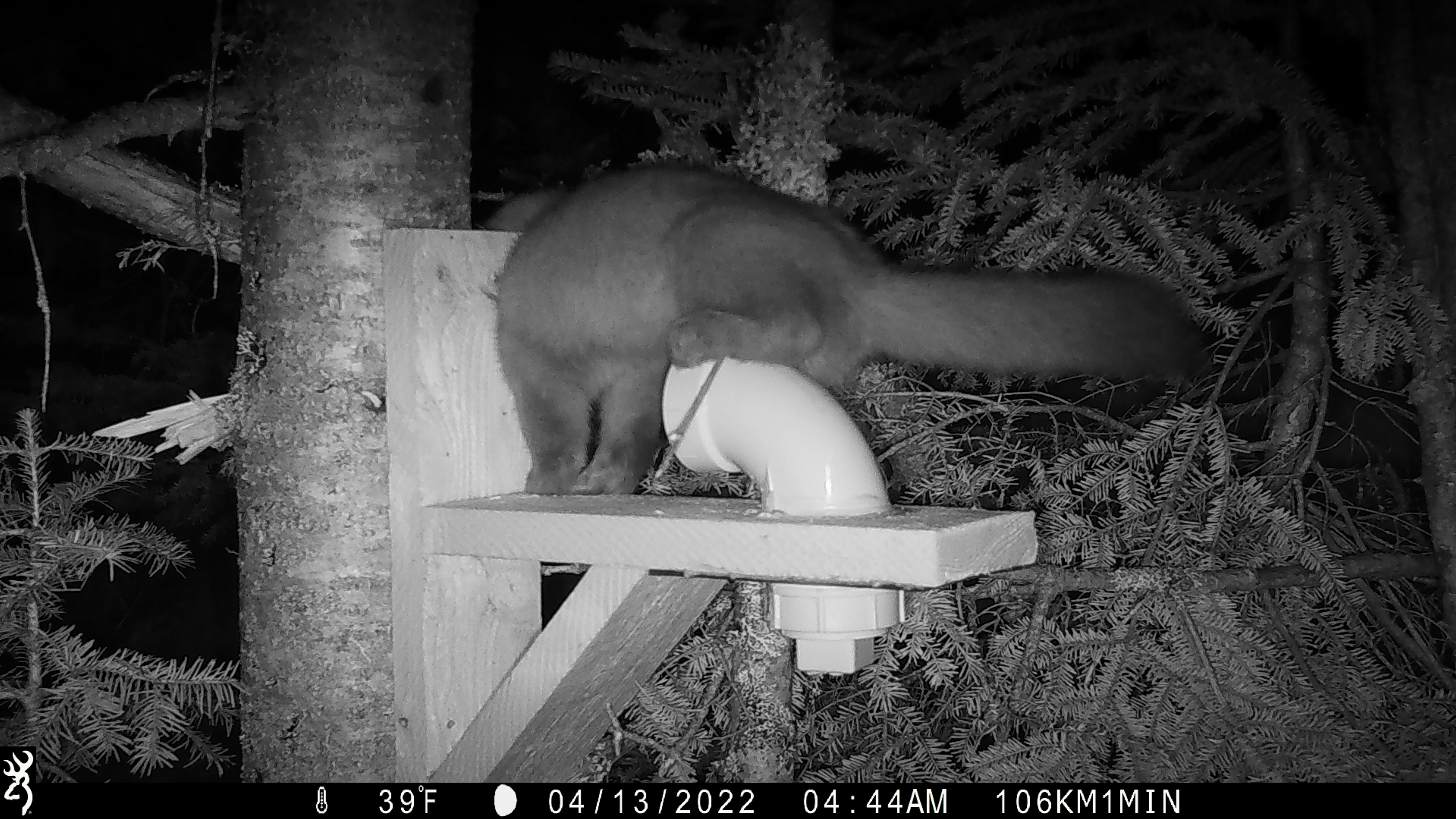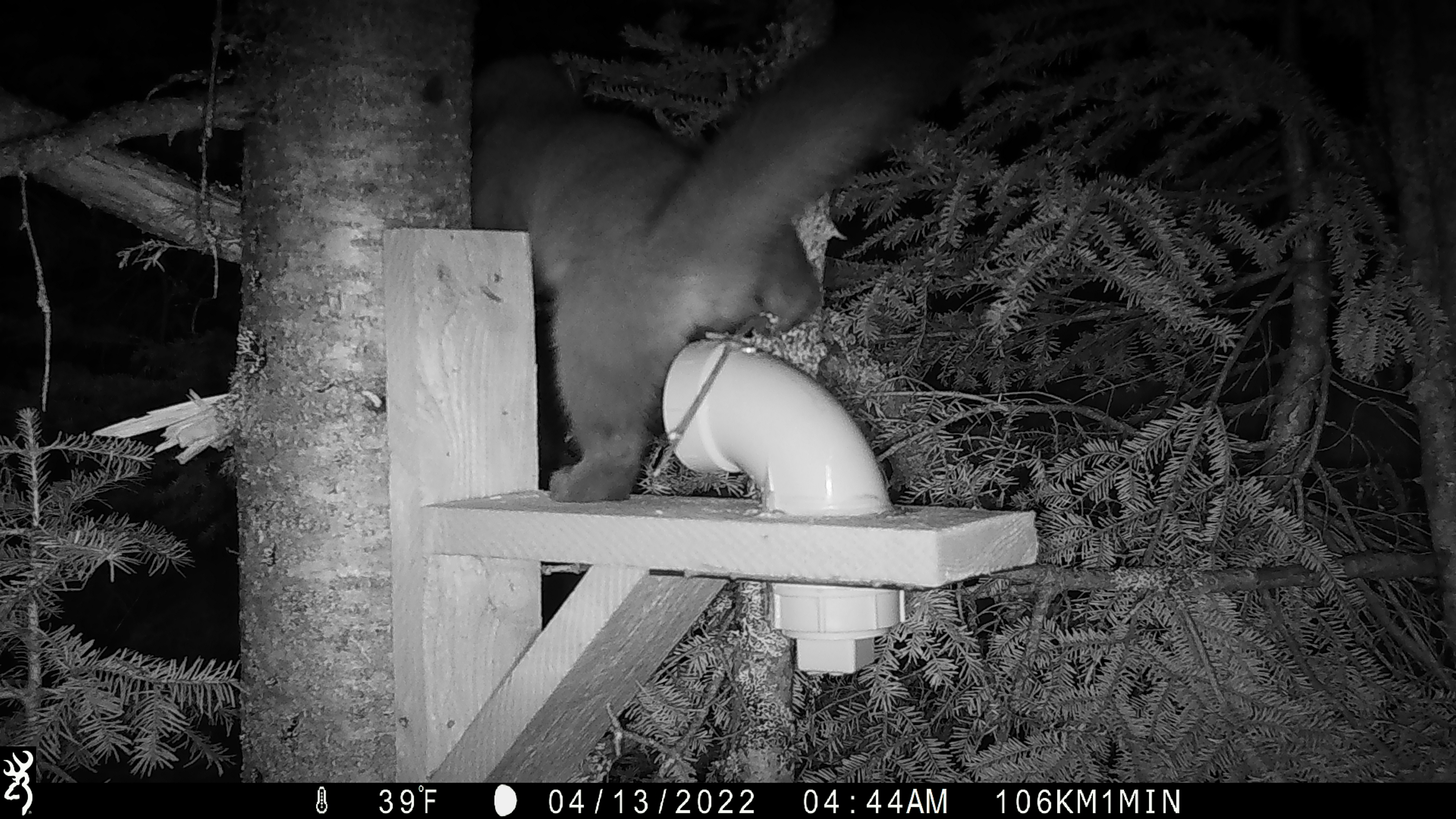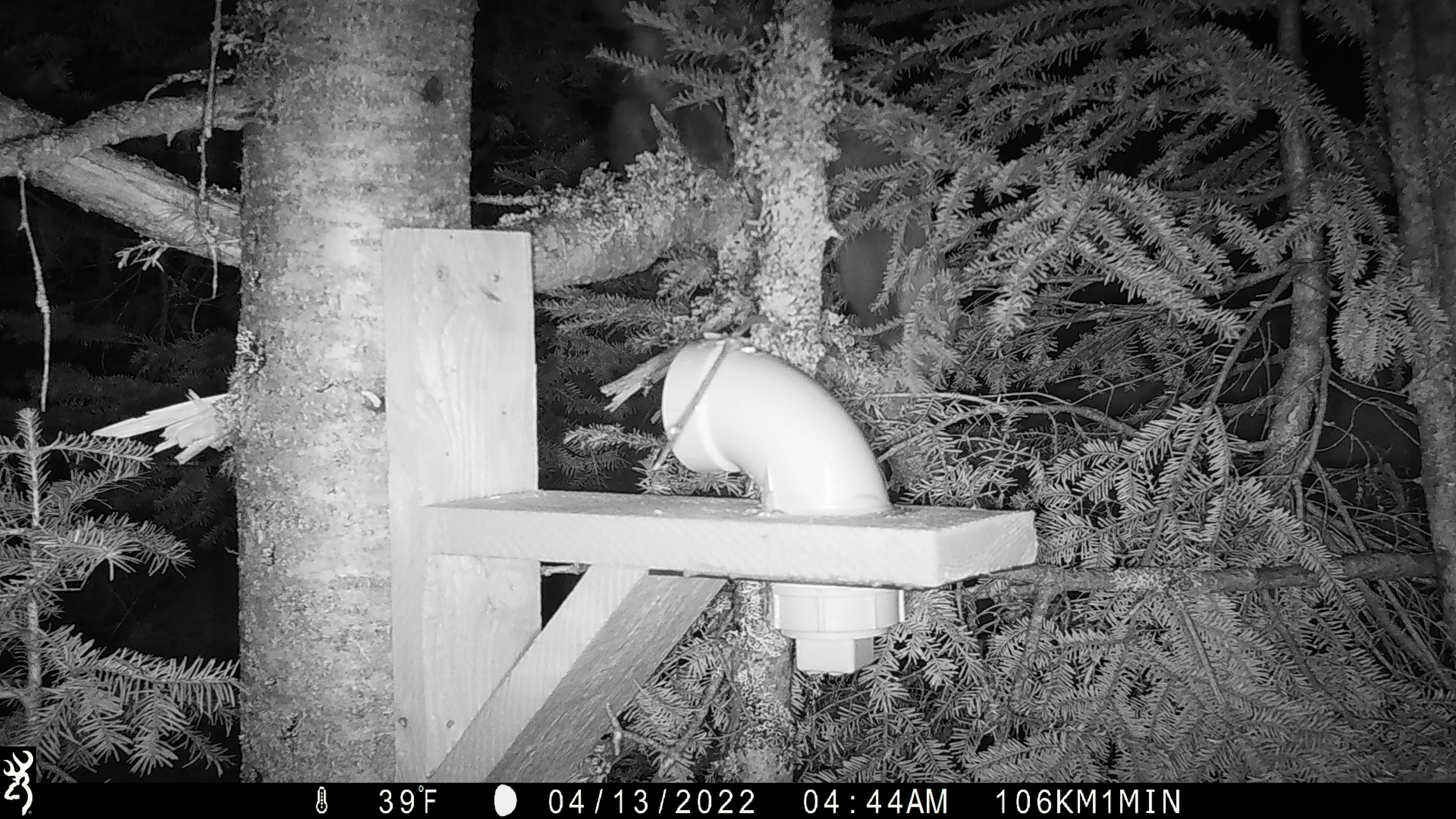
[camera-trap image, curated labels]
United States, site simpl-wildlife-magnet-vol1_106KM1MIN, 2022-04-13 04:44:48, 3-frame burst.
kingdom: Animalia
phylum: Chordata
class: Mammalia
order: Carnivora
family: Mustelidae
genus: Martes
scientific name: Martes americana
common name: american marten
American marten (Martes americana).